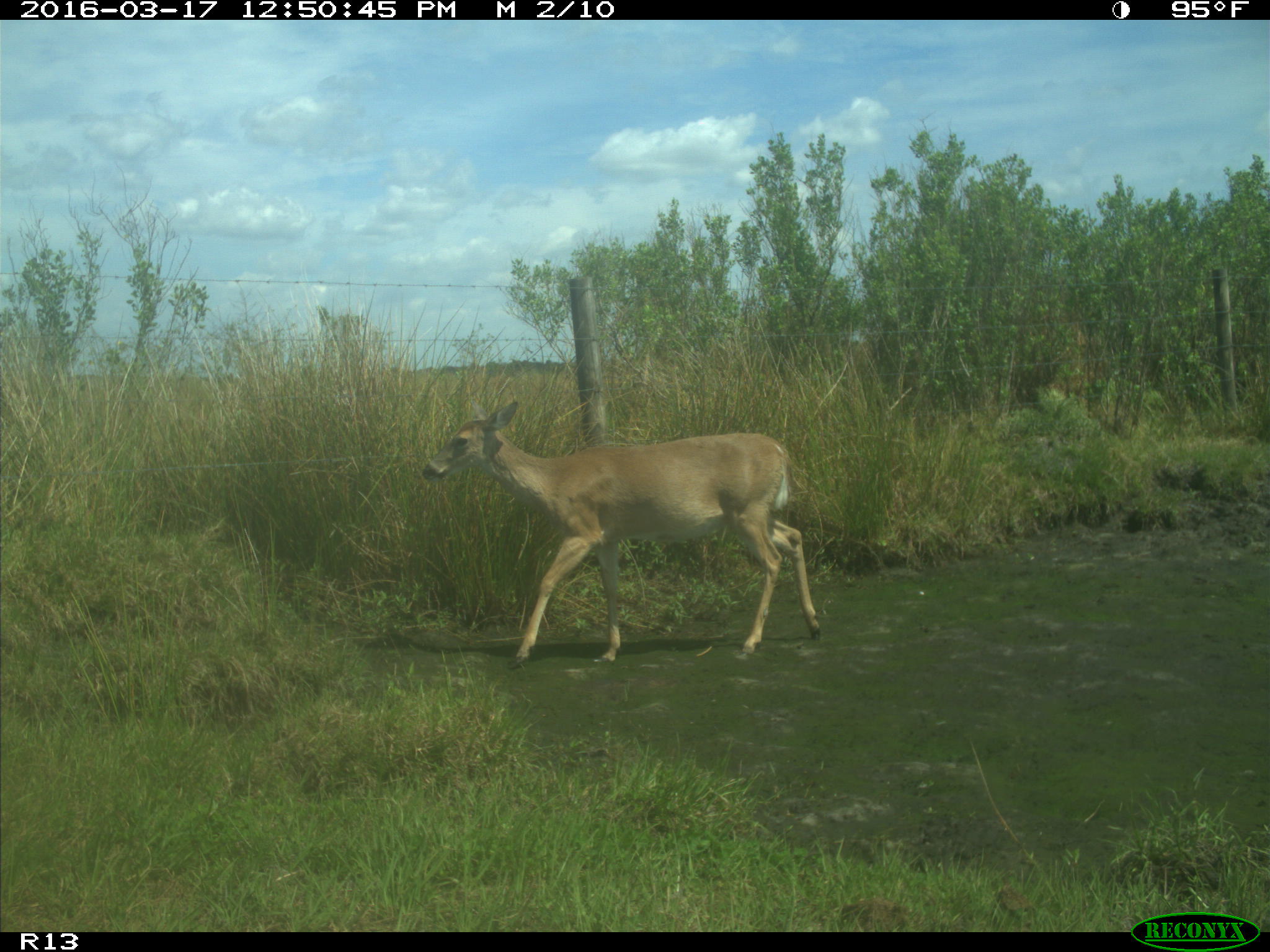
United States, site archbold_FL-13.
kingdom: Animalia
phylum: Chordata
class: Mammalia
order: Artiodactyla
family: Cervidae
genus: Odocoileus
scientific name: Odocoileus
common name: deer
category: unidentified deer